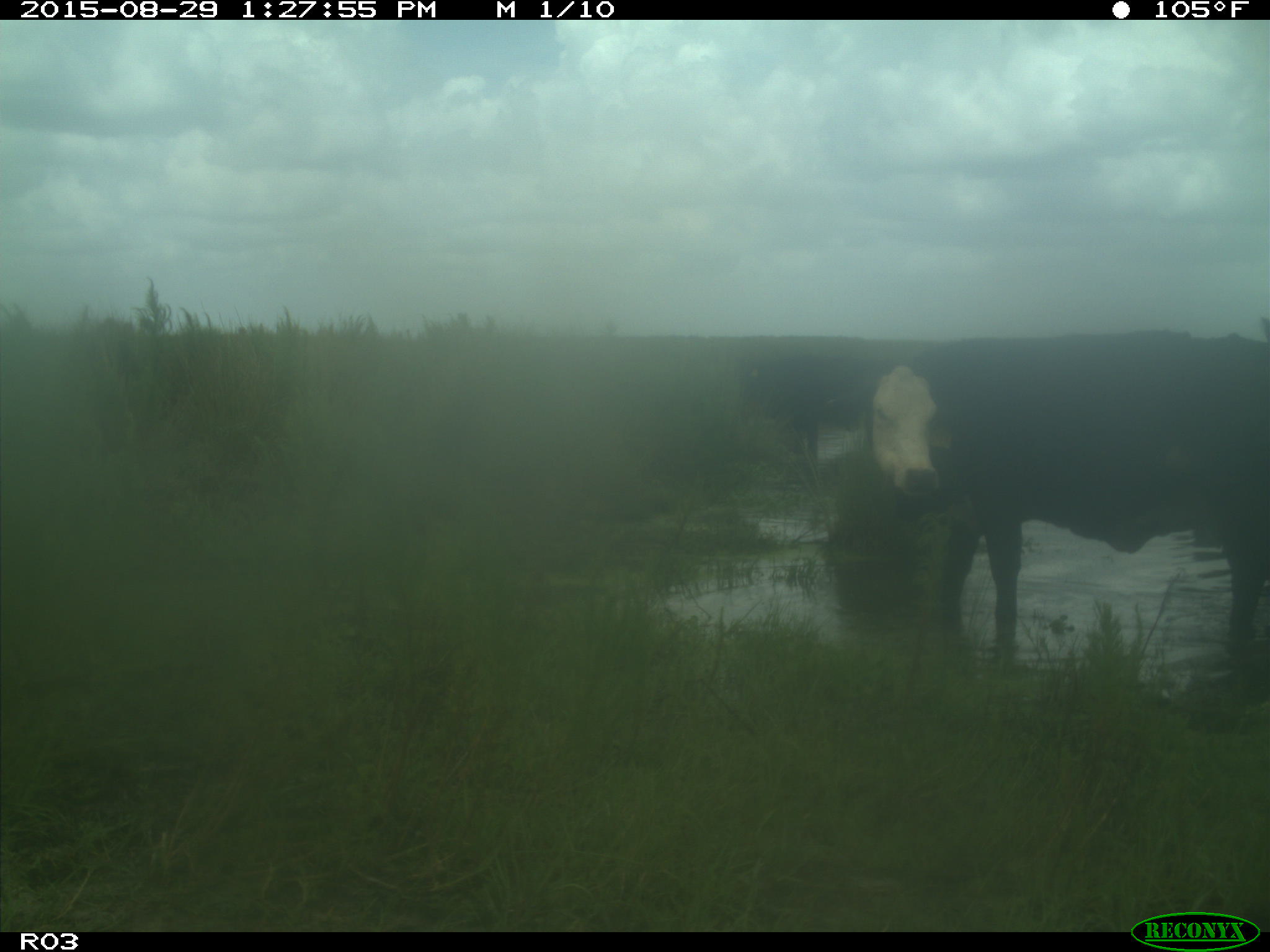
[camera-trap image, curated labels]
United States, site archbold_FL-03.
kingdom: Animalia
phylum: Chordata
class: Mammalia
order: Artiodactyla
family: Bovidae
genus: Bos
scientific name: Bos taurus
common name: domestic cow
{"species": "Bos taurus (domestic cow)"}